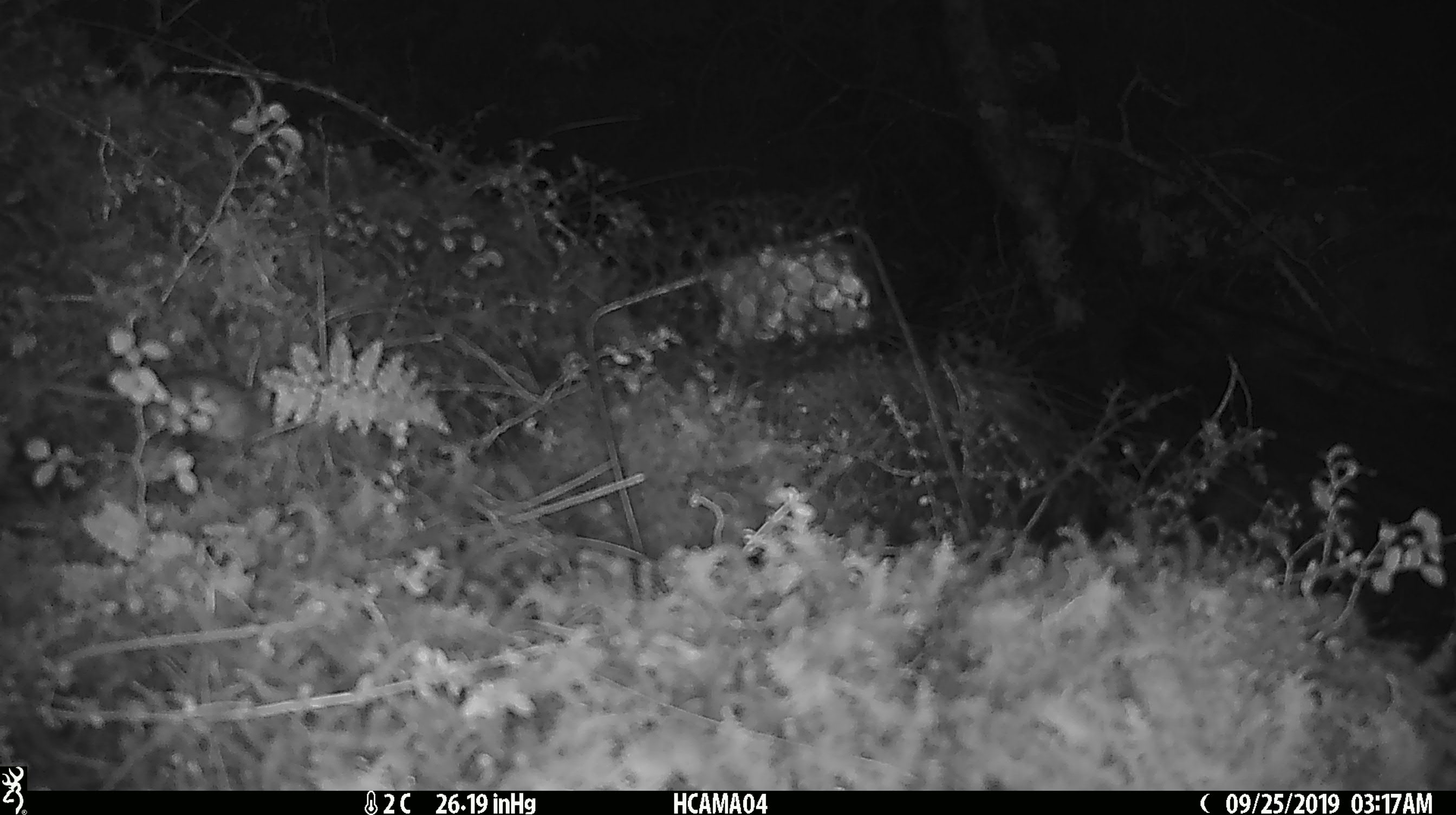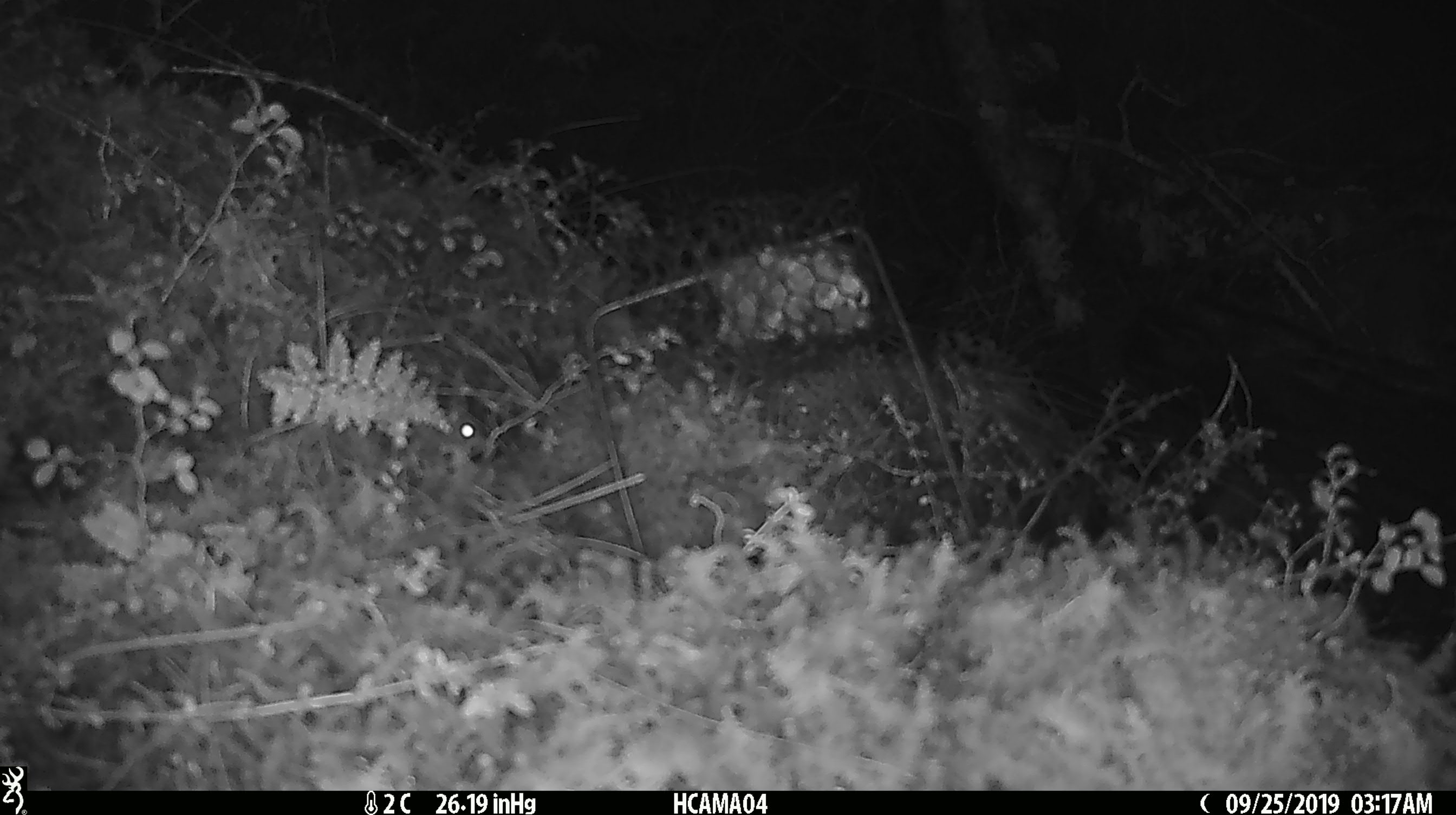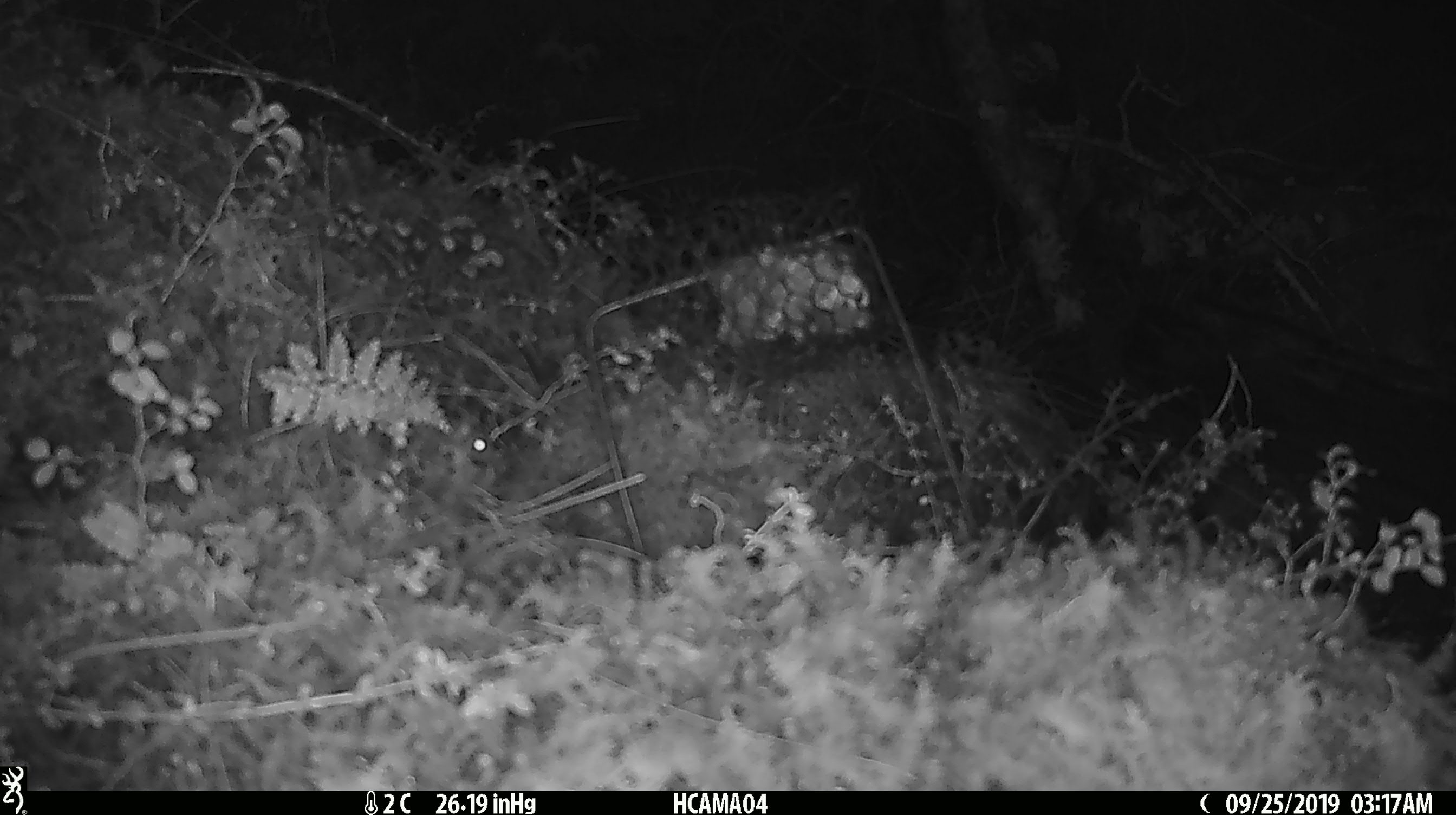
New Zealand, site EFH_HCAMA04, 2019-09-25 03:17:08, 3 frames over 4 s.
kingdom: Animalia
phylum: Chordata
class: Mammalia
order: Rodentia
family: Muridae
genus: Mus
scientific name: Mus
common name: mouse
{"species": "mouse (Mus)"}